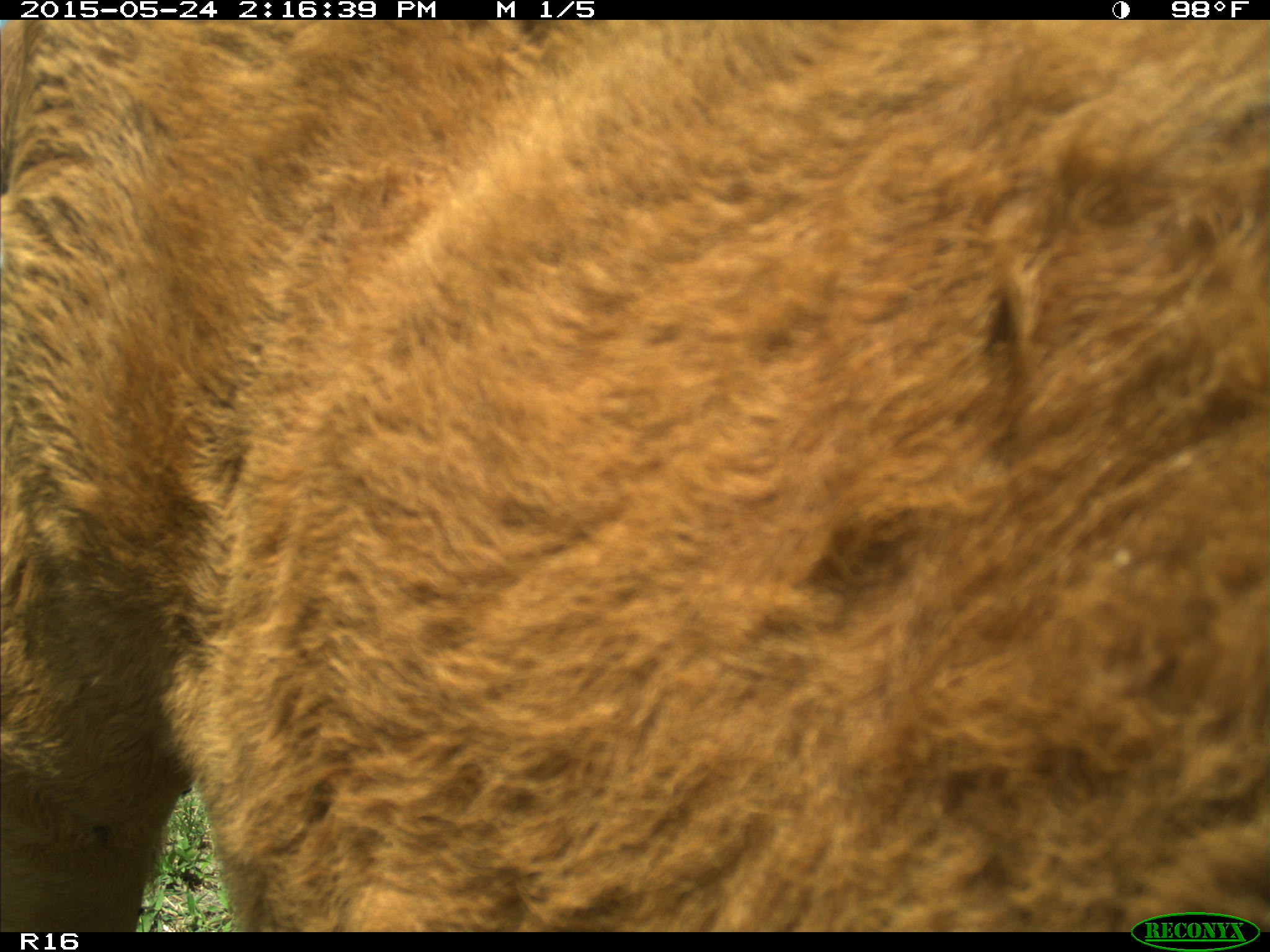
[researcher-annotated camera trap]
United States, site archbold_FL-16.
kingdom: Animalia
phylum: Chordata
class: Mammalia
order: Artiodactyla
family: Bovidae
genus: Bos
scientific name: Bos taurus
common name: domestic cow